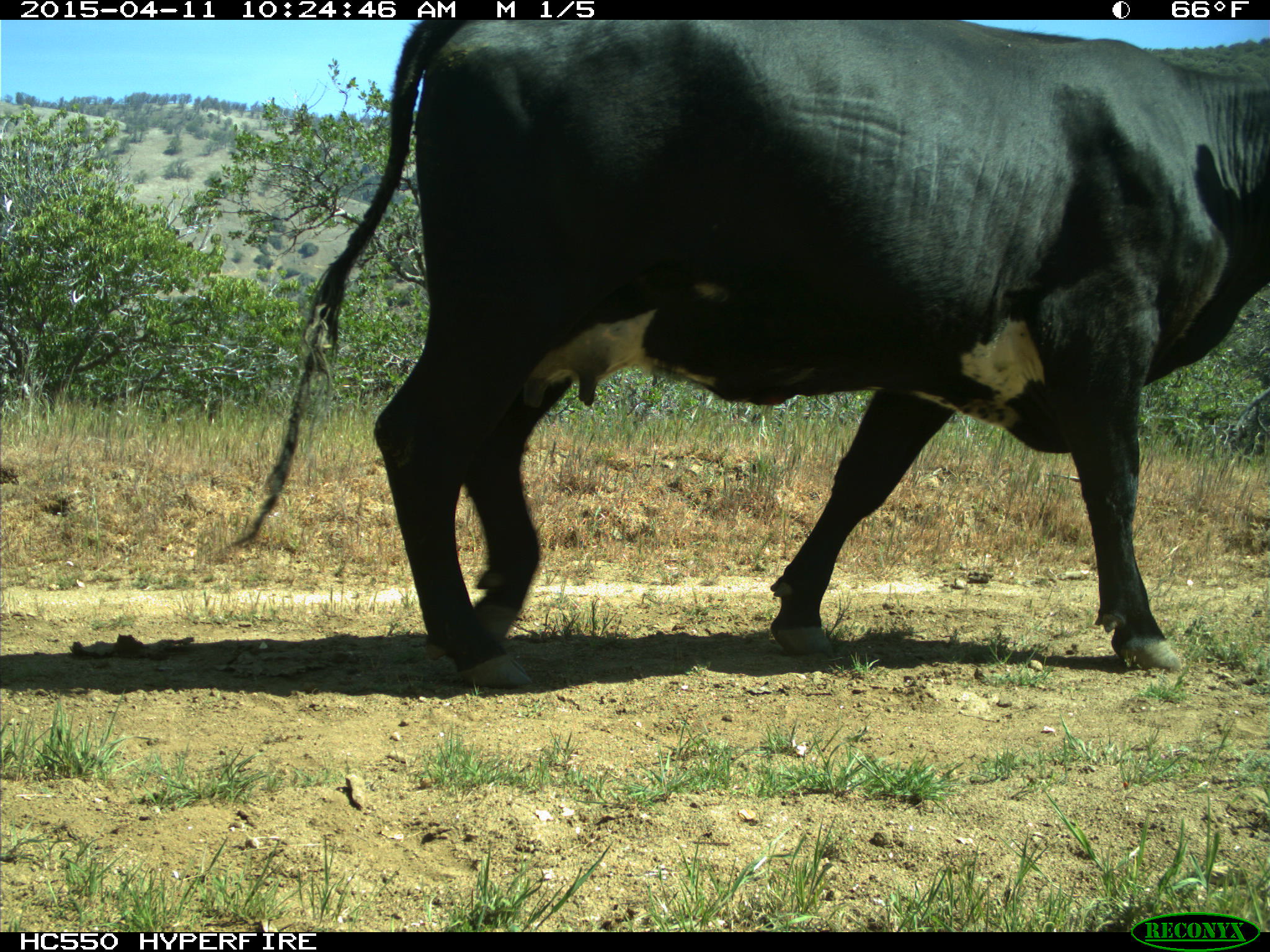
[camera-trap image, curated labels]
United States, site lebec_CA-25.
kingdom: Animalia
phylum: Chordata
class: Mammalia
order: Artiodactyla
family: Bovidae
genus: Bos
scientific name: Bos taurus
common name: domestic cow